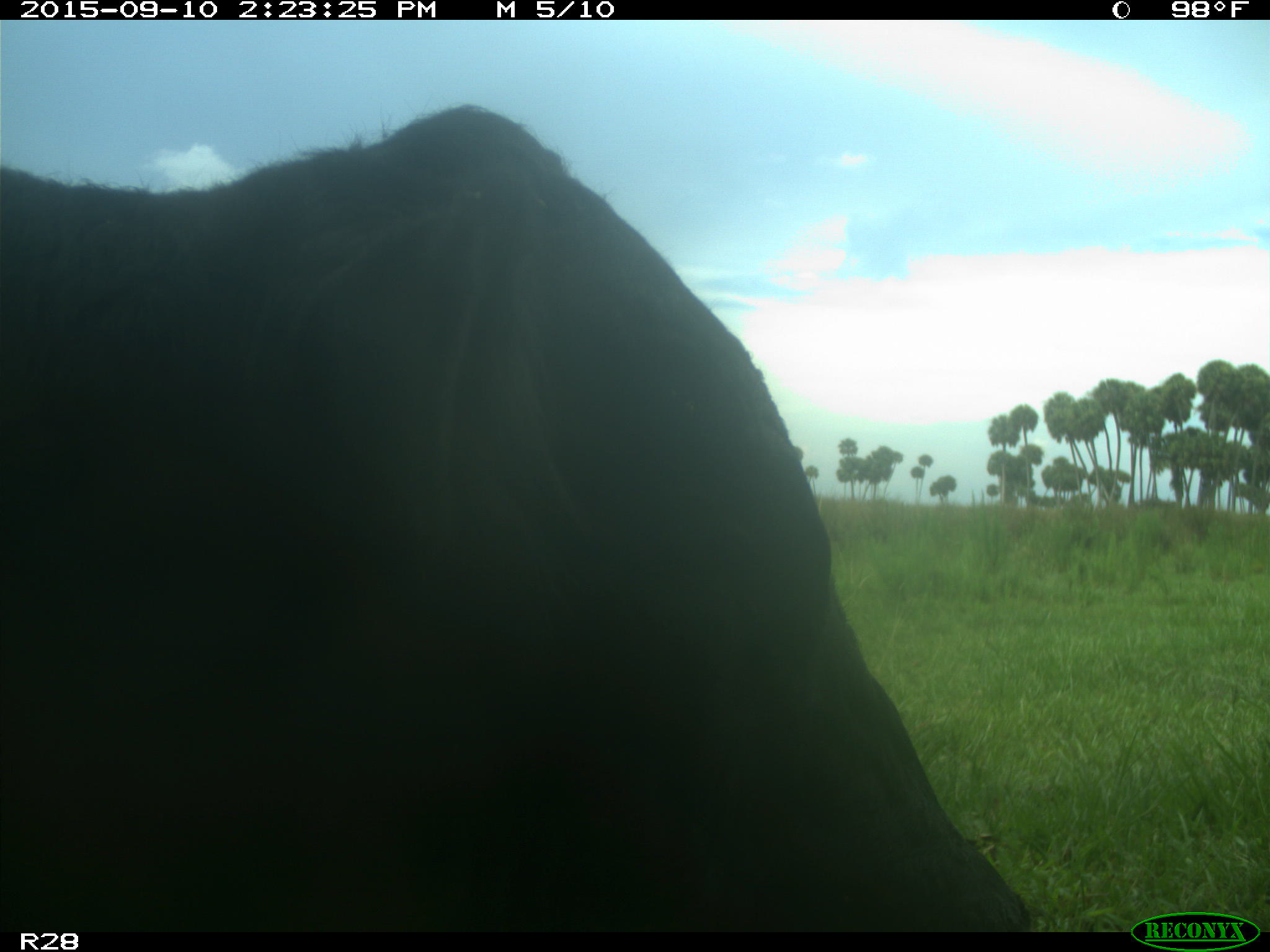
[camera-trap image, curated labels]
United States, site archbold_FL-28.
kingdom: Animalia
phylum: Chordata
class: Mammalia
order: Artiodactyla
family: Bovidae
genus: Bos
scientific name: Bos taurus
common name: domestic cow